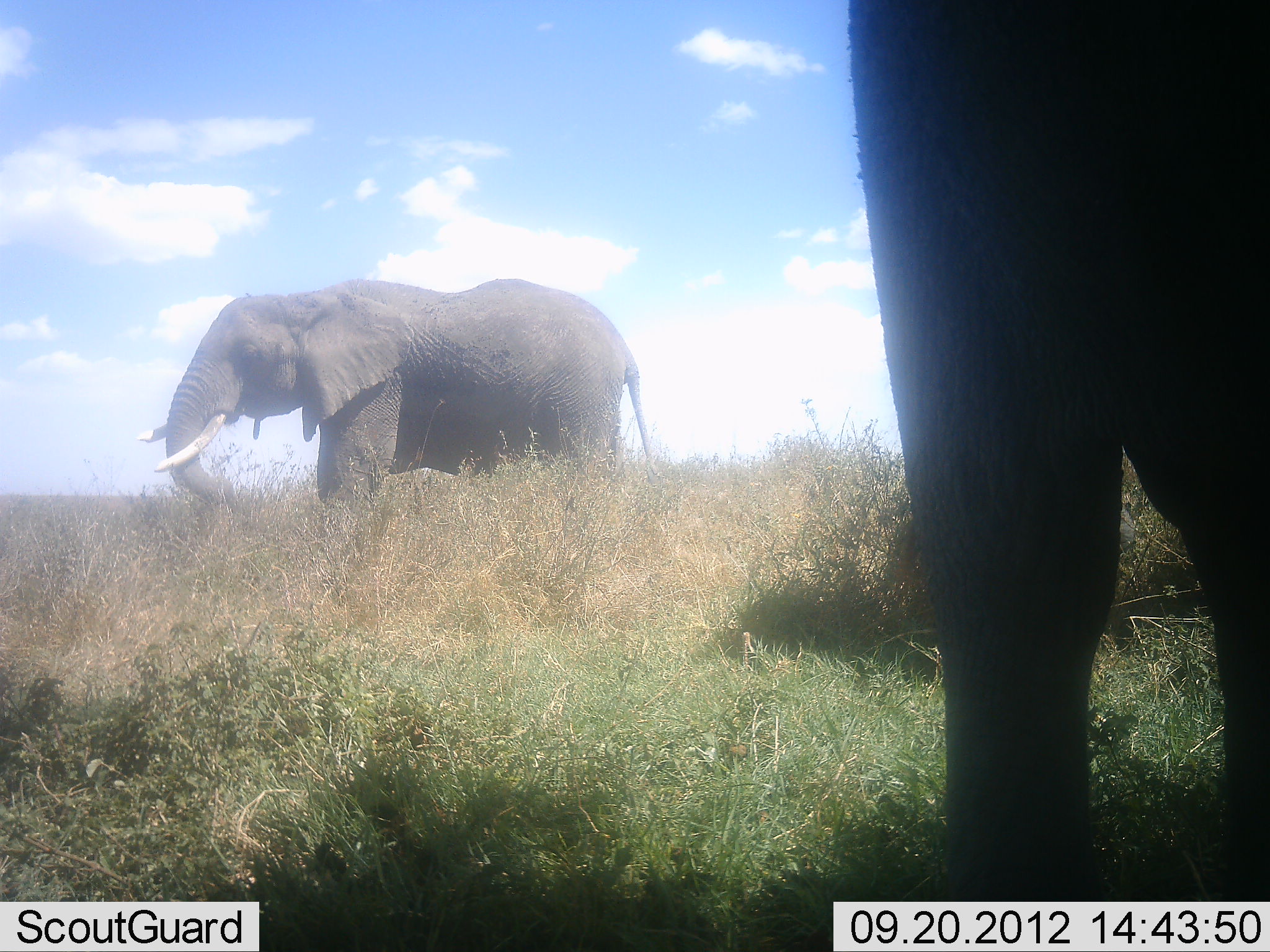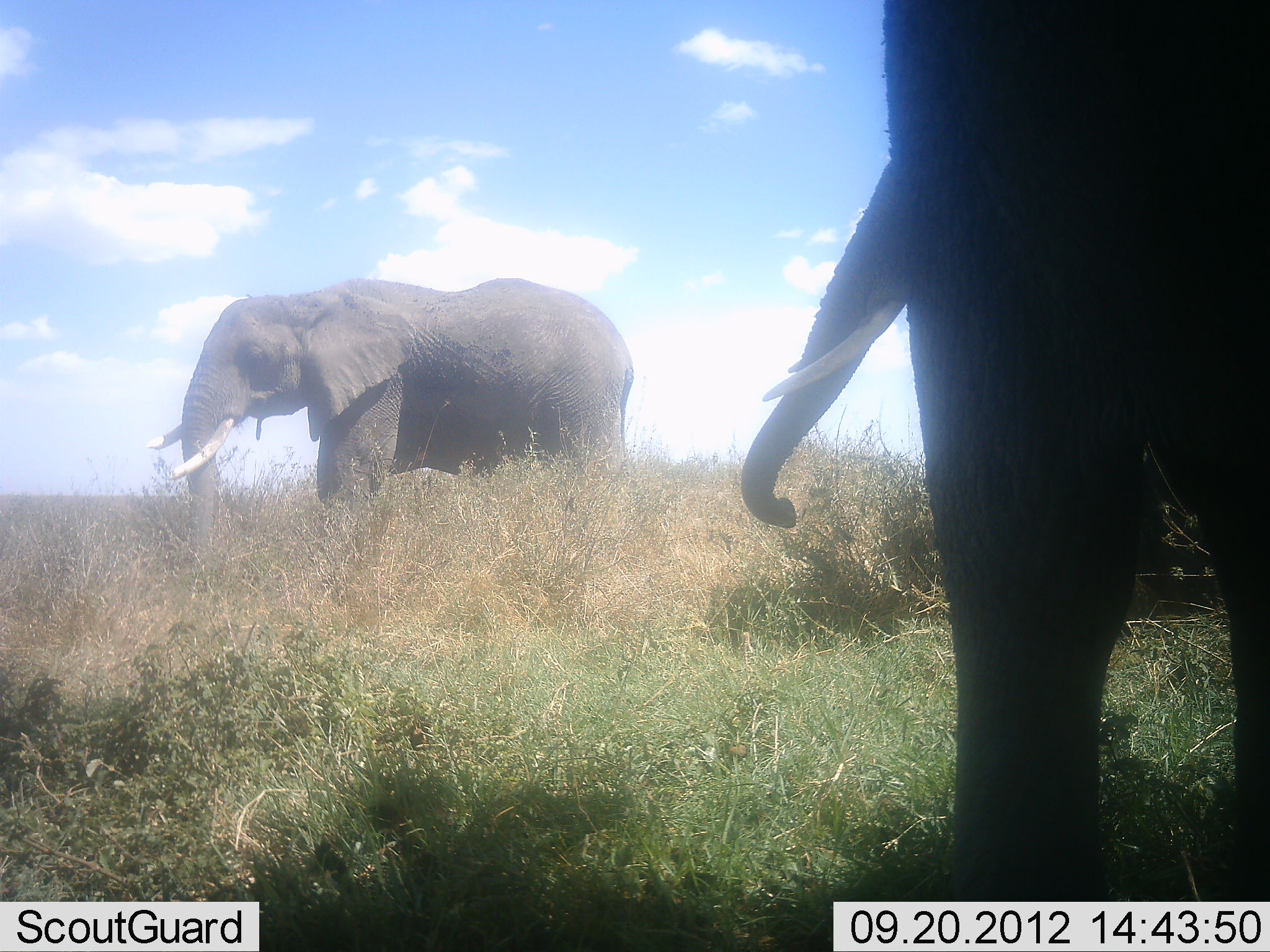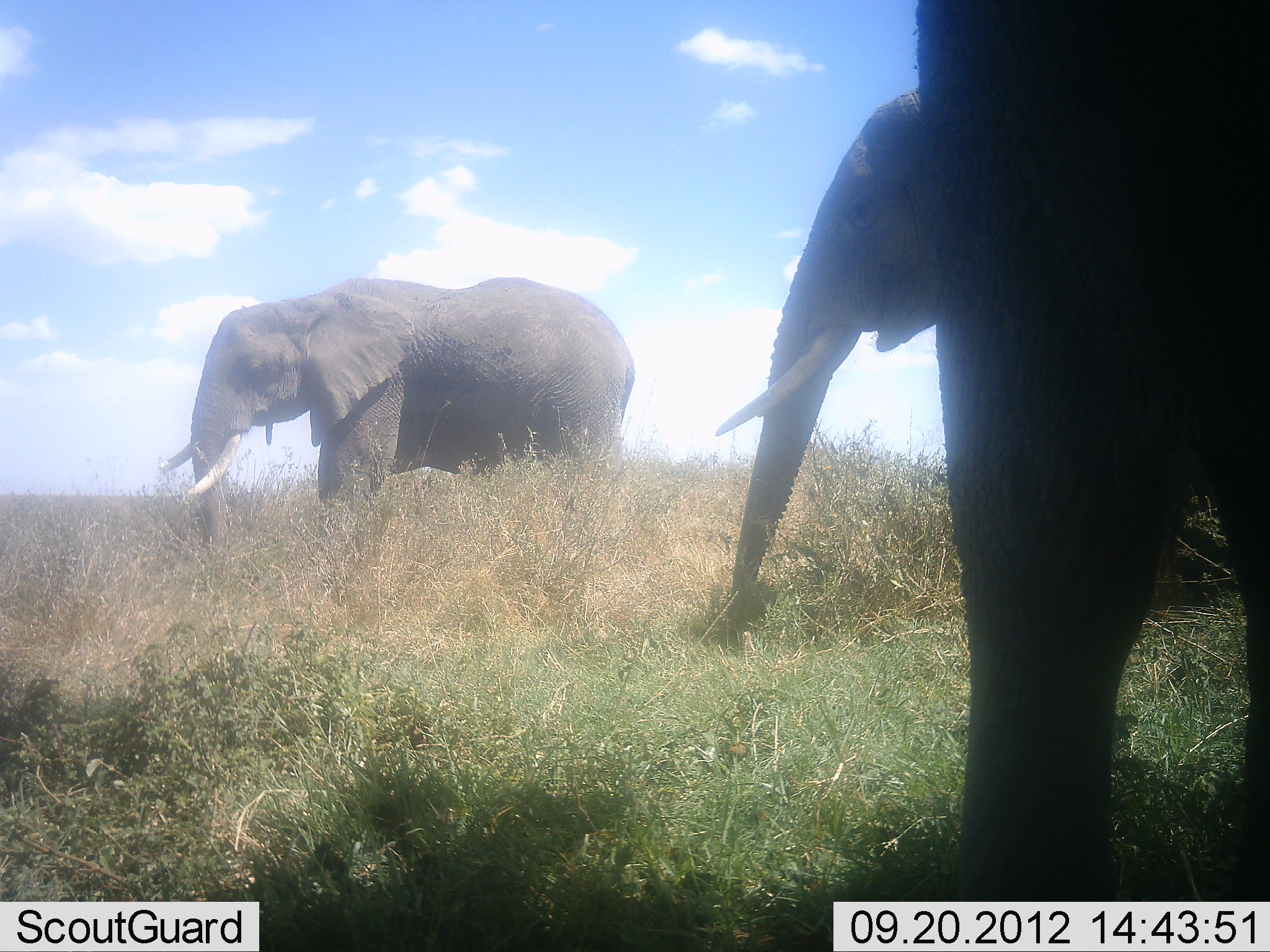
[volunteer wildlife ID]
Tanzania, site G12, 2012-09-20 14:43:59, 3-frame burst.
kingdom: Animalia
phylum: Chordata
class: Mammalia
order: Proboscidea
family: Elephantidae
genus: Loxodonta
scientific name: Loxodonta africana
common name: african bush elephant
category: elephant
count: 3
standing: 80%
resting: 0%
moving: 20%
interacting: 0%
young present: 0%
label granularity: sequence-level